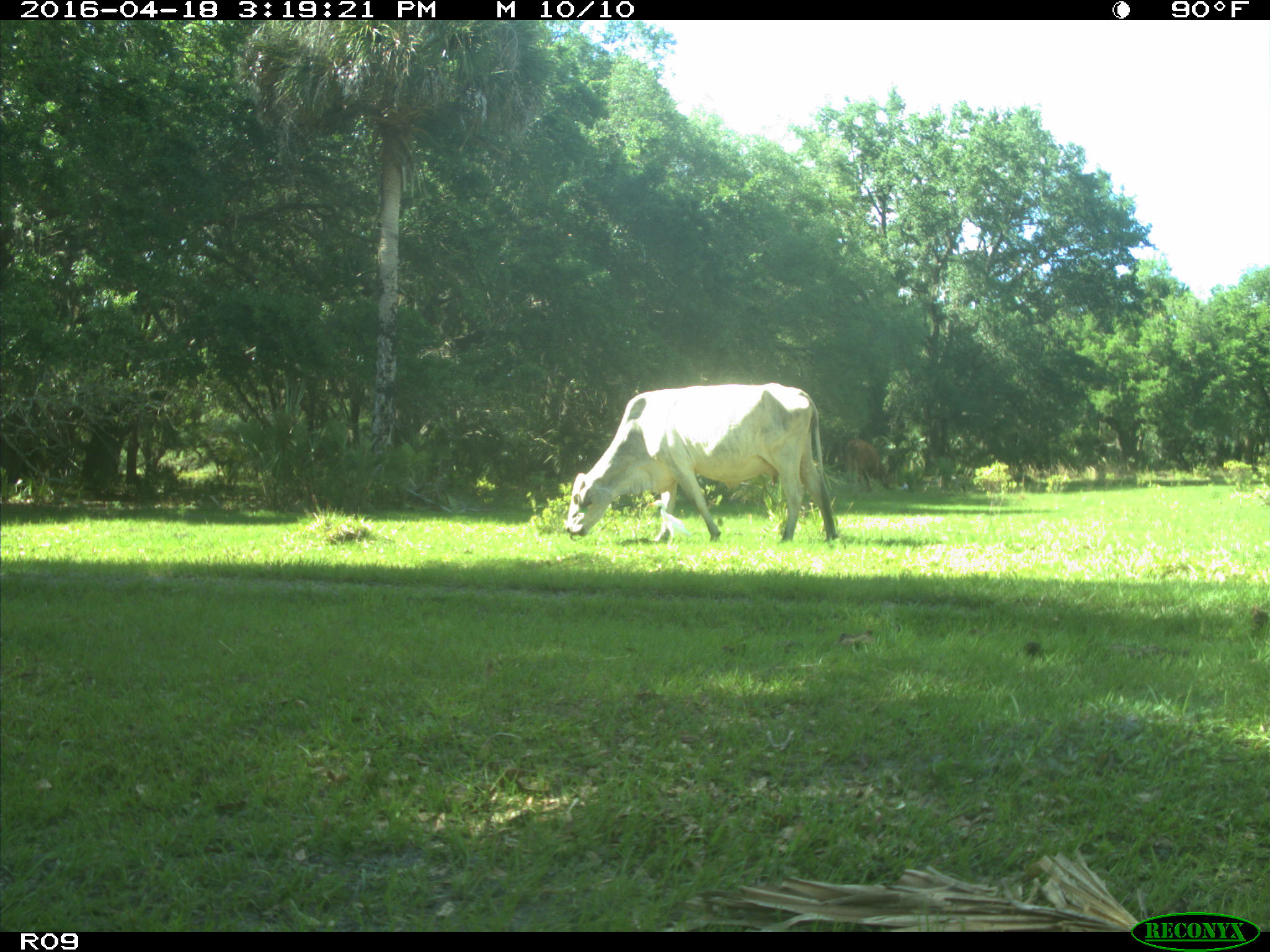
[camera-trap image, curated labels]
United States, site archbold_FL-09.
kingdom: Animalia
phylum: Chordata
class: Mammalia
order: Artiodactyla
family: Bovidae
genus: Bos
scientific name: Bos taurus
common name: domestic cow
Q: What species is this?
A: Bos taurus (domestic cow).